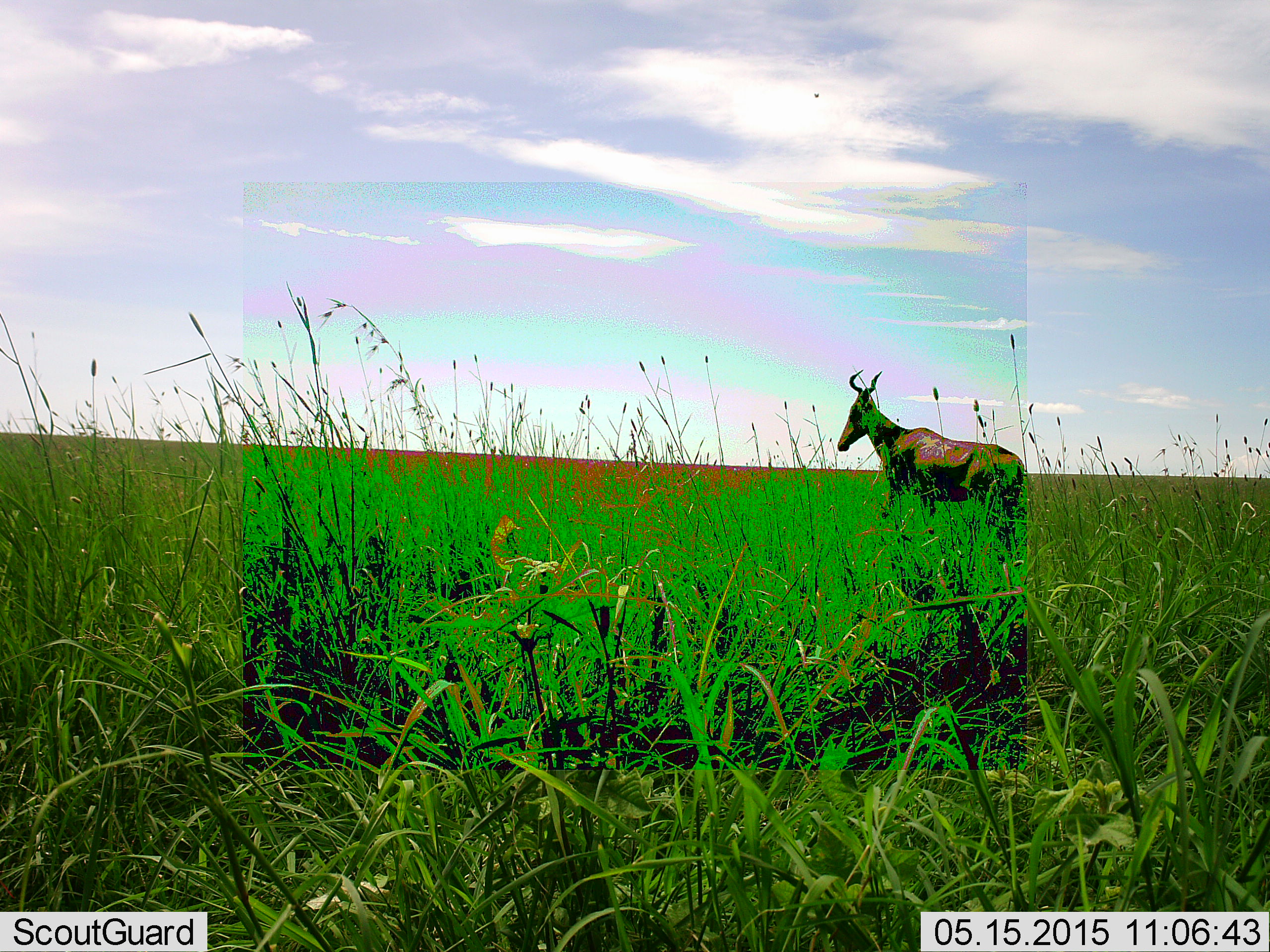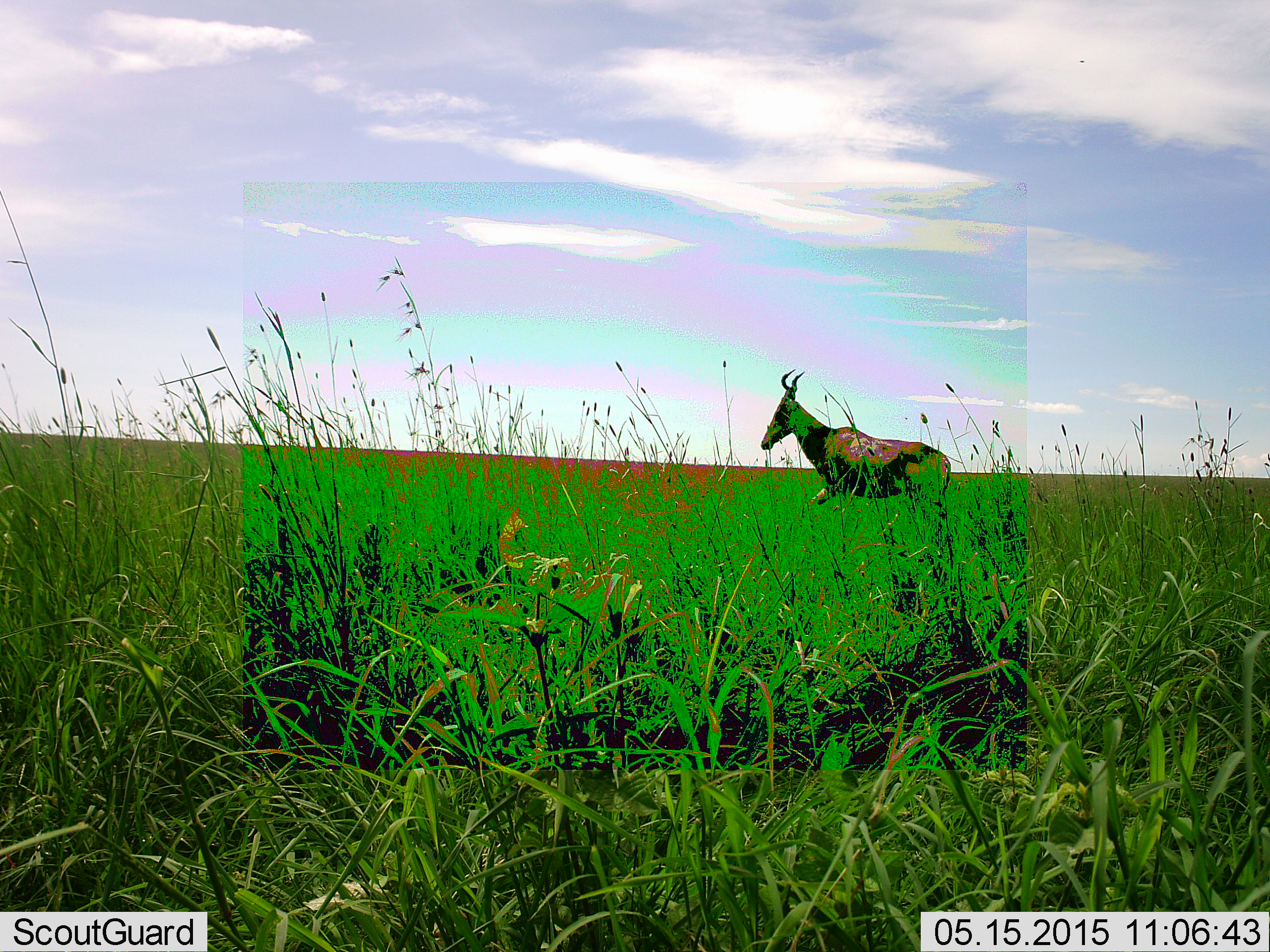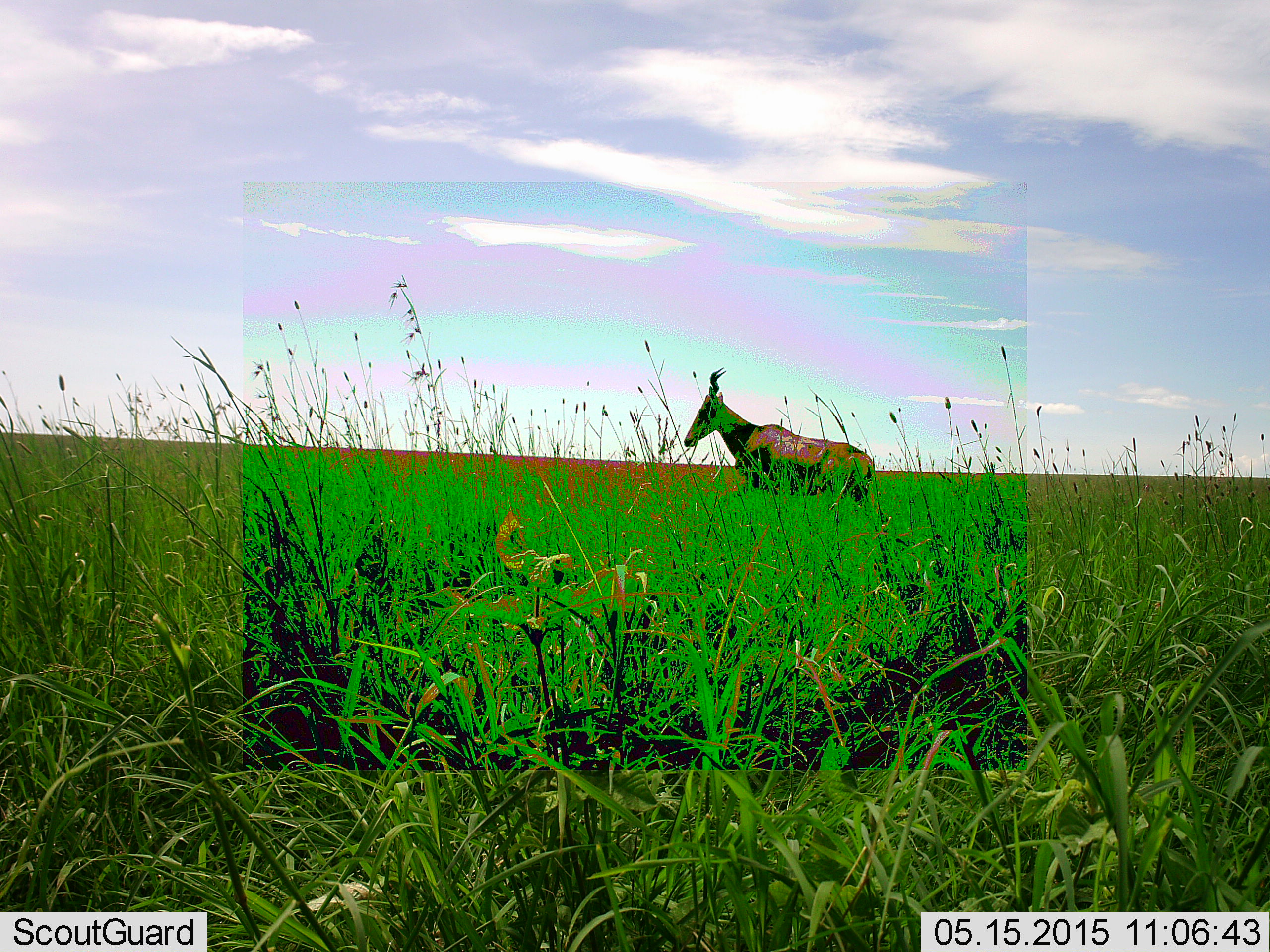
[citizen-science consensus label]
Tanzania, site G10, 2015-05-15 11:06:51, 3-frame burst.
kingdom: Animalia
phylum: Chordata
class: Mammalia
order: Artiodactyla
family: Bovidae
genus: Alcelaphus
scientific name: Alcelaphus buselaphus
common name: hartebeest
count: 1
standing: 11%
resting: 0%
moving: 89%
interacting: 0%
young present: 0%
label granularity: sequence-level